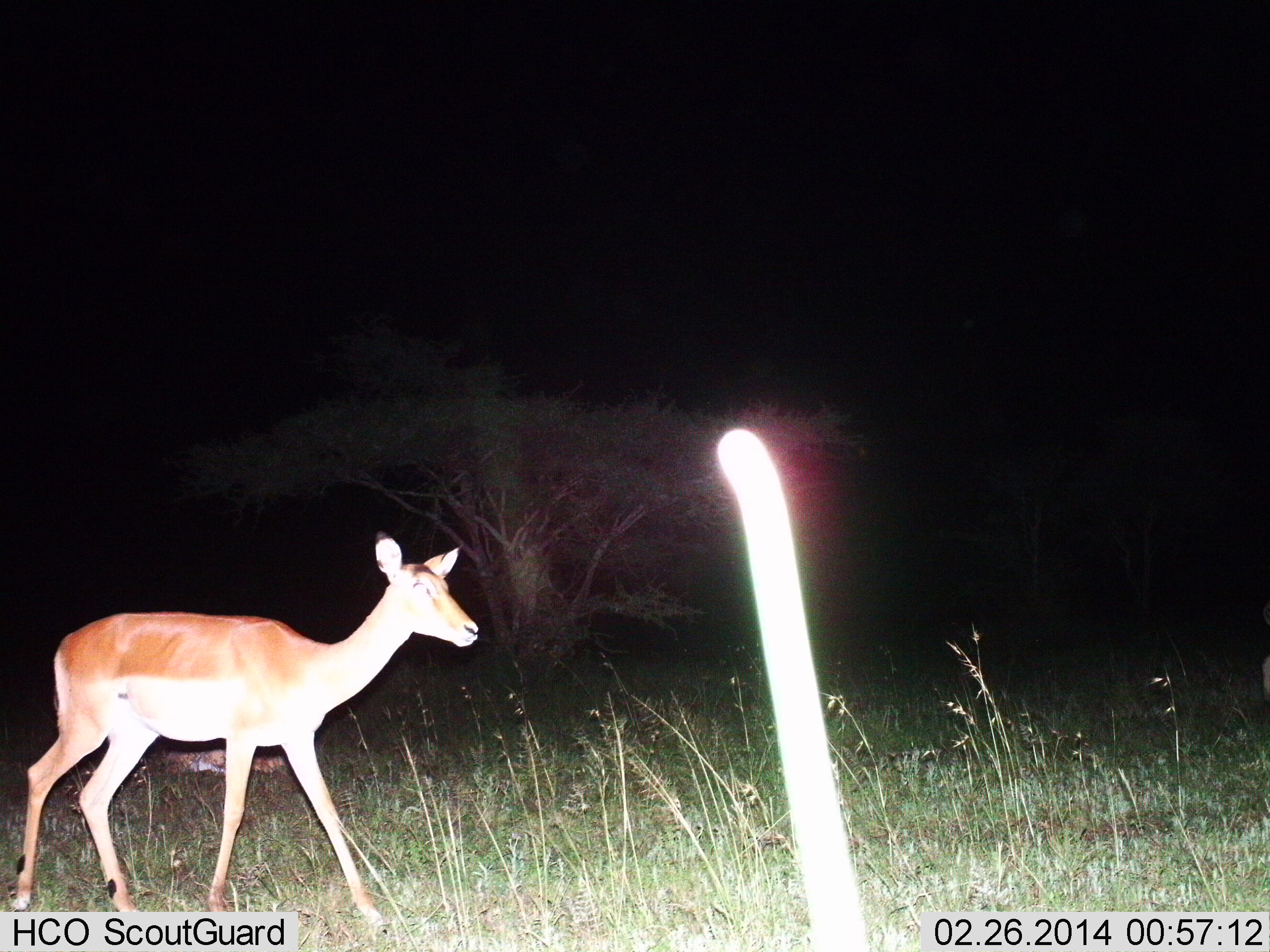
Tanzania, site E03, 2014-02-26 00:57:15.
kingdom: Animalia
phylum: Chordata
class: Mammalia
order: Artiodactyla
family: Bovidae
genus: Aepyceros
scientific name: Aepyceros melampus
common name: impala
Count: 1.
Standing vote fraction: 50%.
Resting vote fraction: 10%.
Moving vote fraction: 50%.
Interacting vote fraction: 0%.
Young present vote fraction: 0%.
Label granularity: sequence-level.